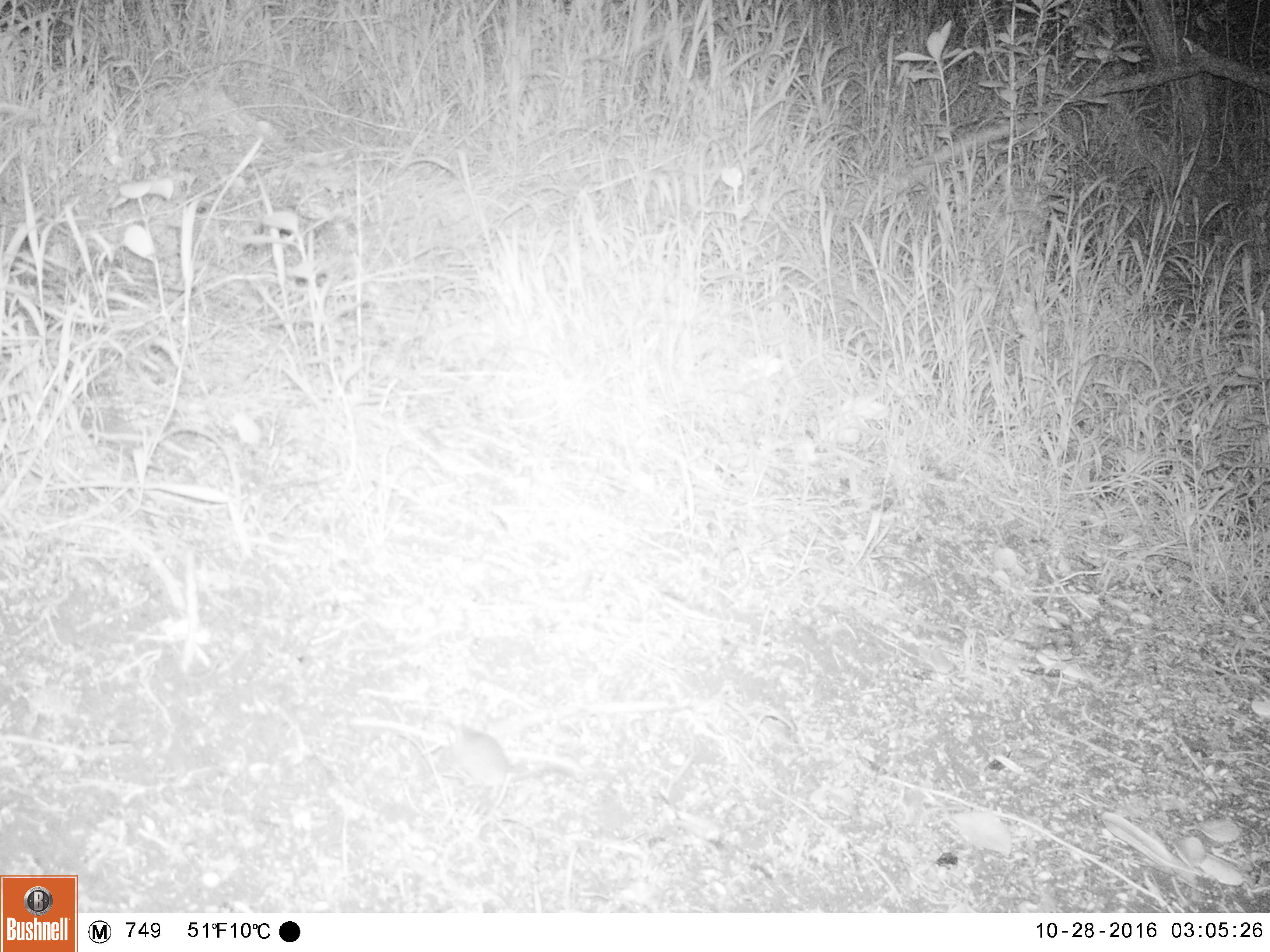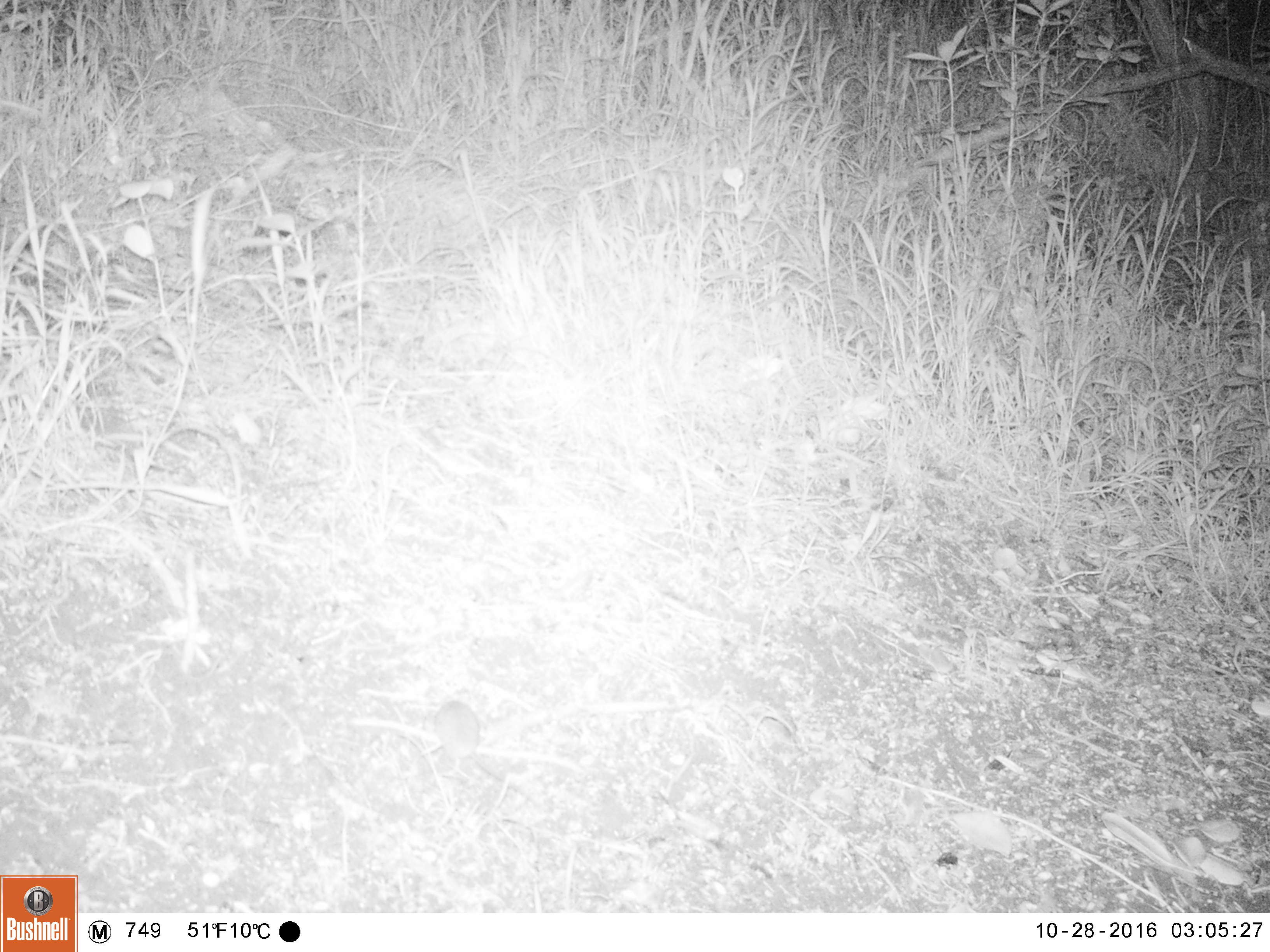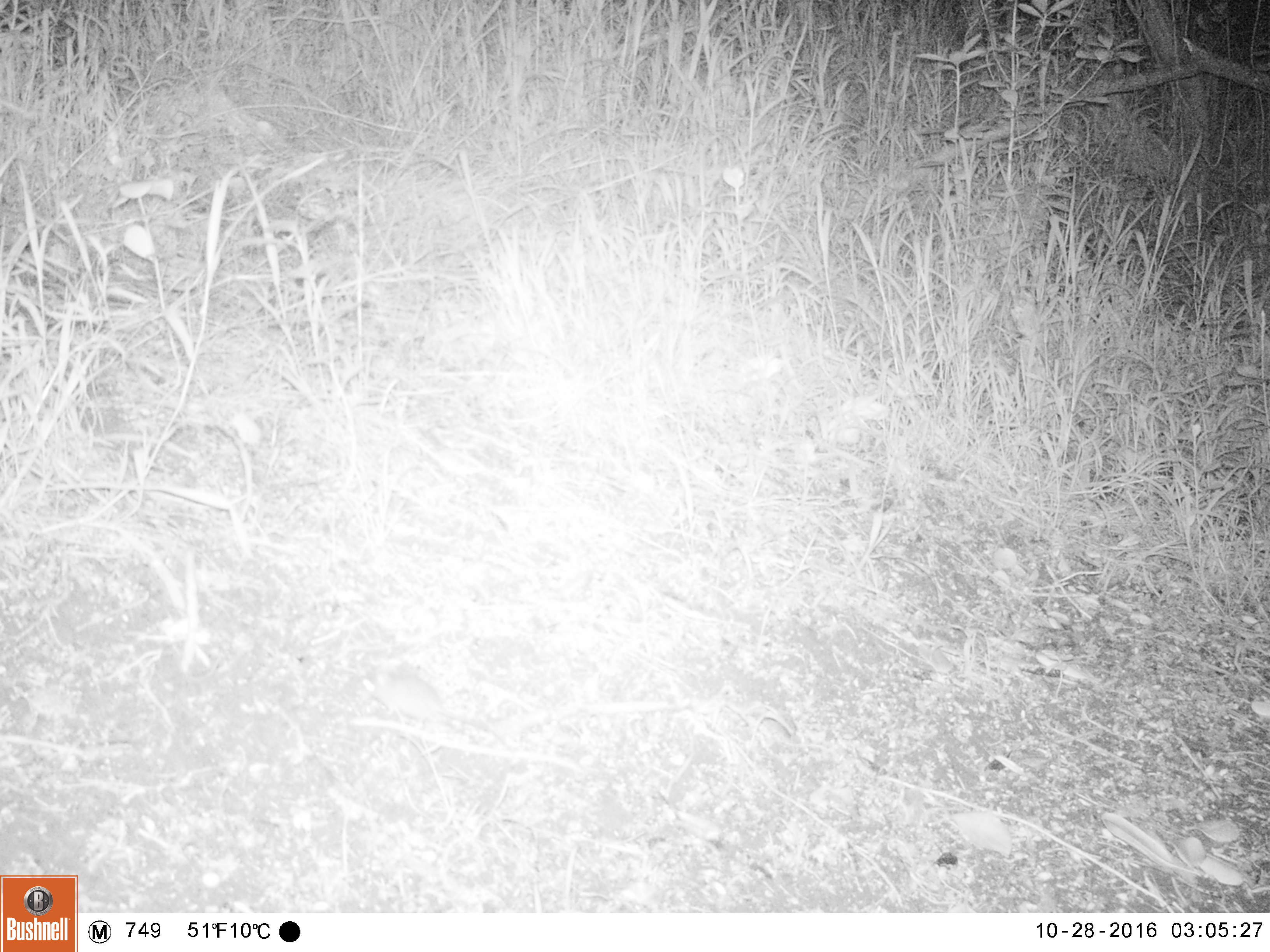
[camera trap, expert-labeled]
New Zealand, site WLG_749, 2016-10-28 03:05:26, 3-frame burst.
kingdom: Animalia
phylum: Chordata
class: Mammalia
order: Rodentia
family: Muridae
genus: Mus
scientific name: Mus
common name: mouse